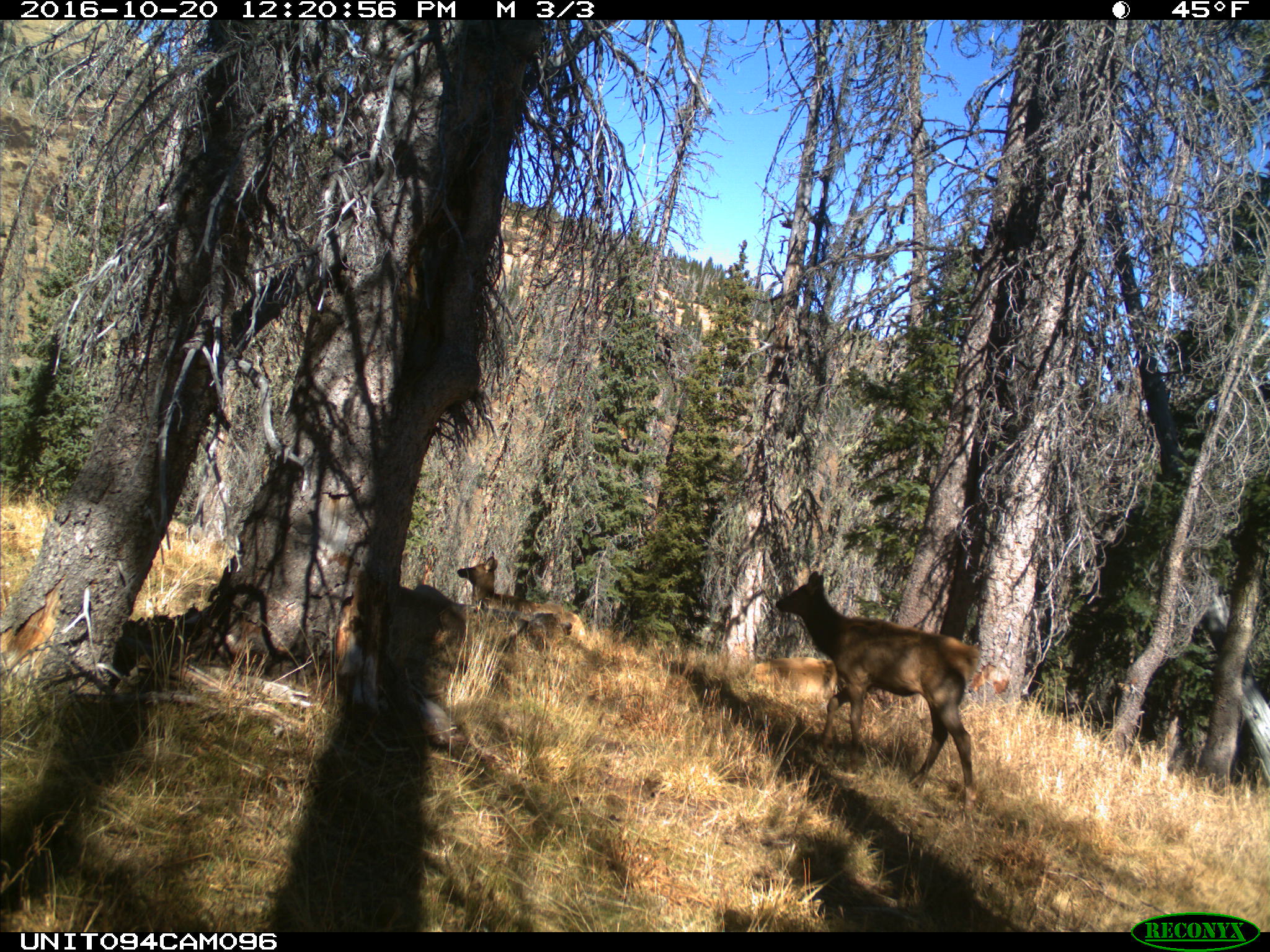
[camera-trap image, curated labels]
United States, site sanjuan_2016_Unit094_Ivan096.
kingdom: Animalia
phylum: Chordata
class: Mammalia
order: Artiodactyla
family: Cervidae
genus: Cervus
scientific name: Cervus elaphus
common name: red deer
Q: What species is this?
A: Cervus elaphus (red deer).